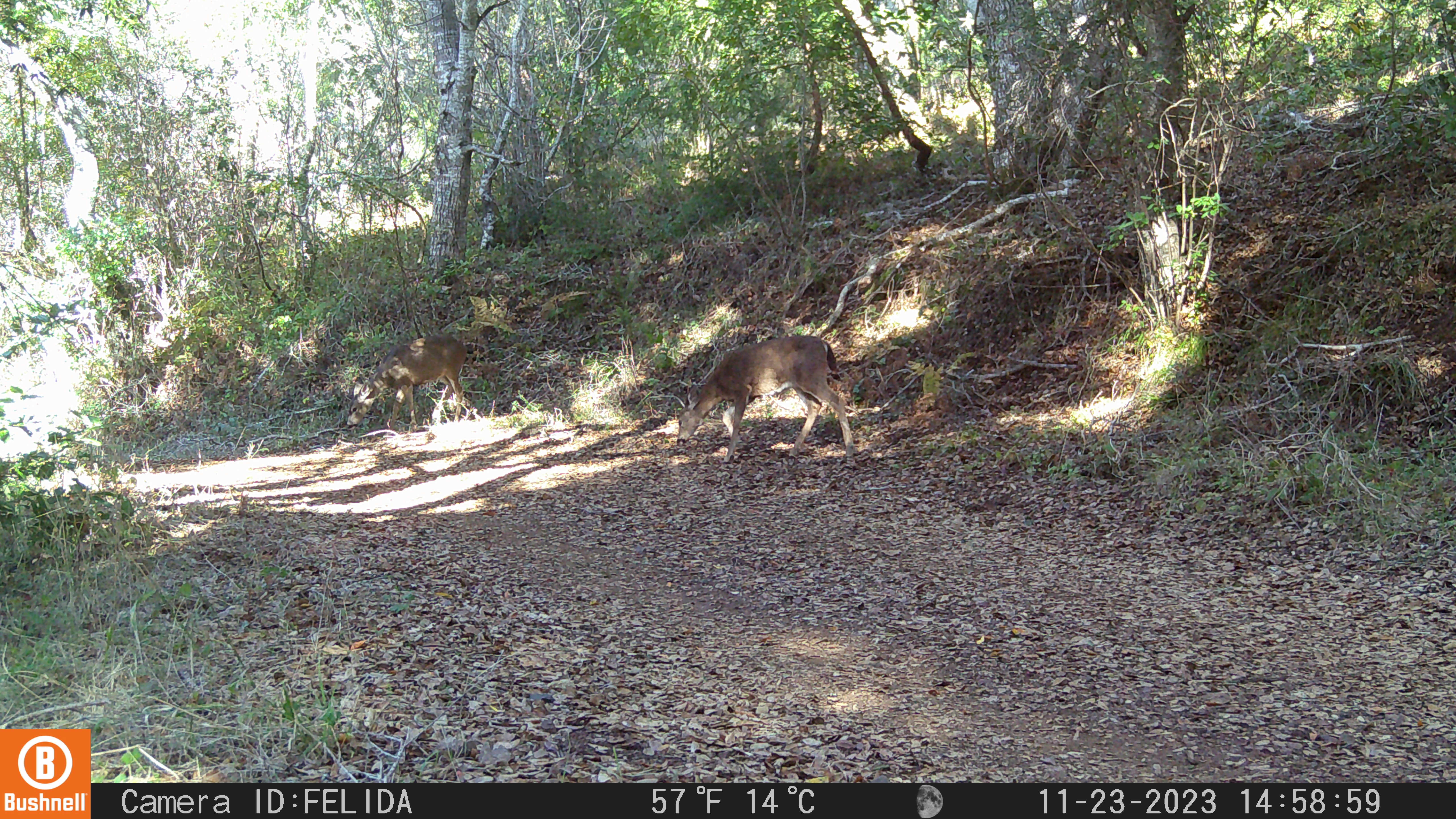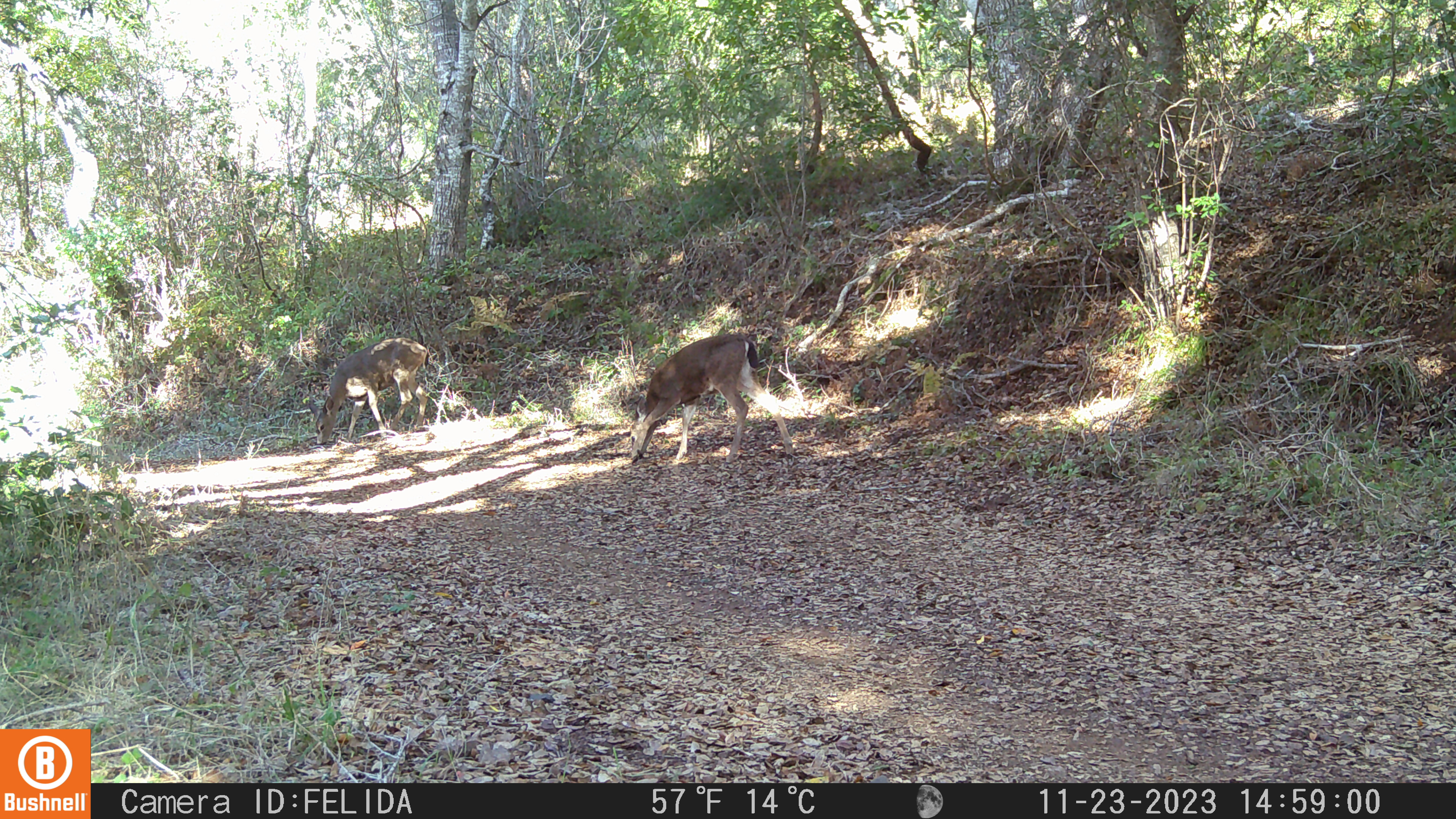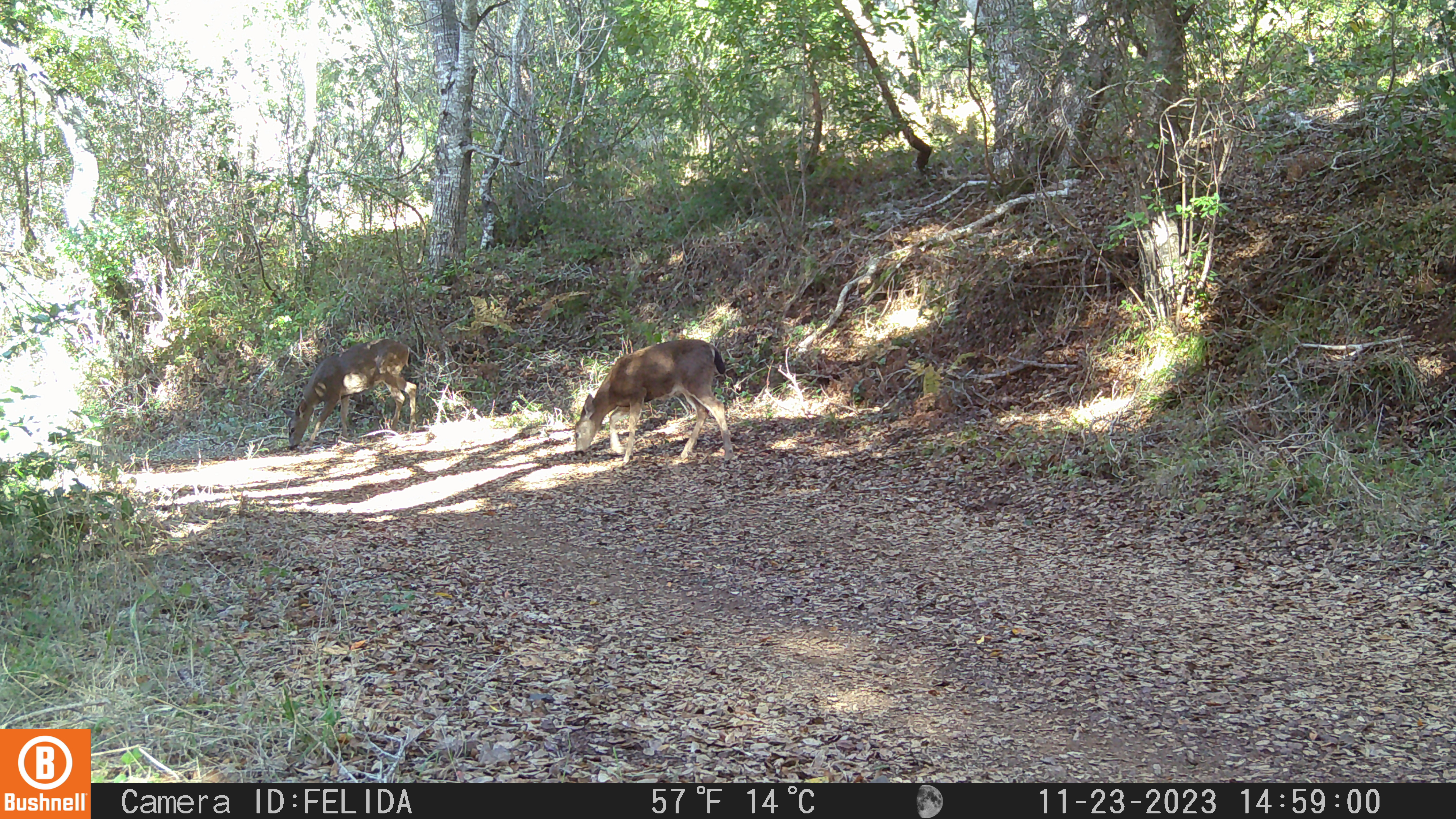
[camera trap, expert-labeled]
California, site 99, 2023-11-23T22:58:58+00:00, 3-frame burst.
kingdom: Animalia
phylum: Chordata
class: Mammalia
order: Artiodactyla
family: Cervidae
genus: Odocoileus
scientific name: Odocoileus hemionus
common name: mule deer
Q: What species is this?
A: Mule deer (Odocoileus hemionus).